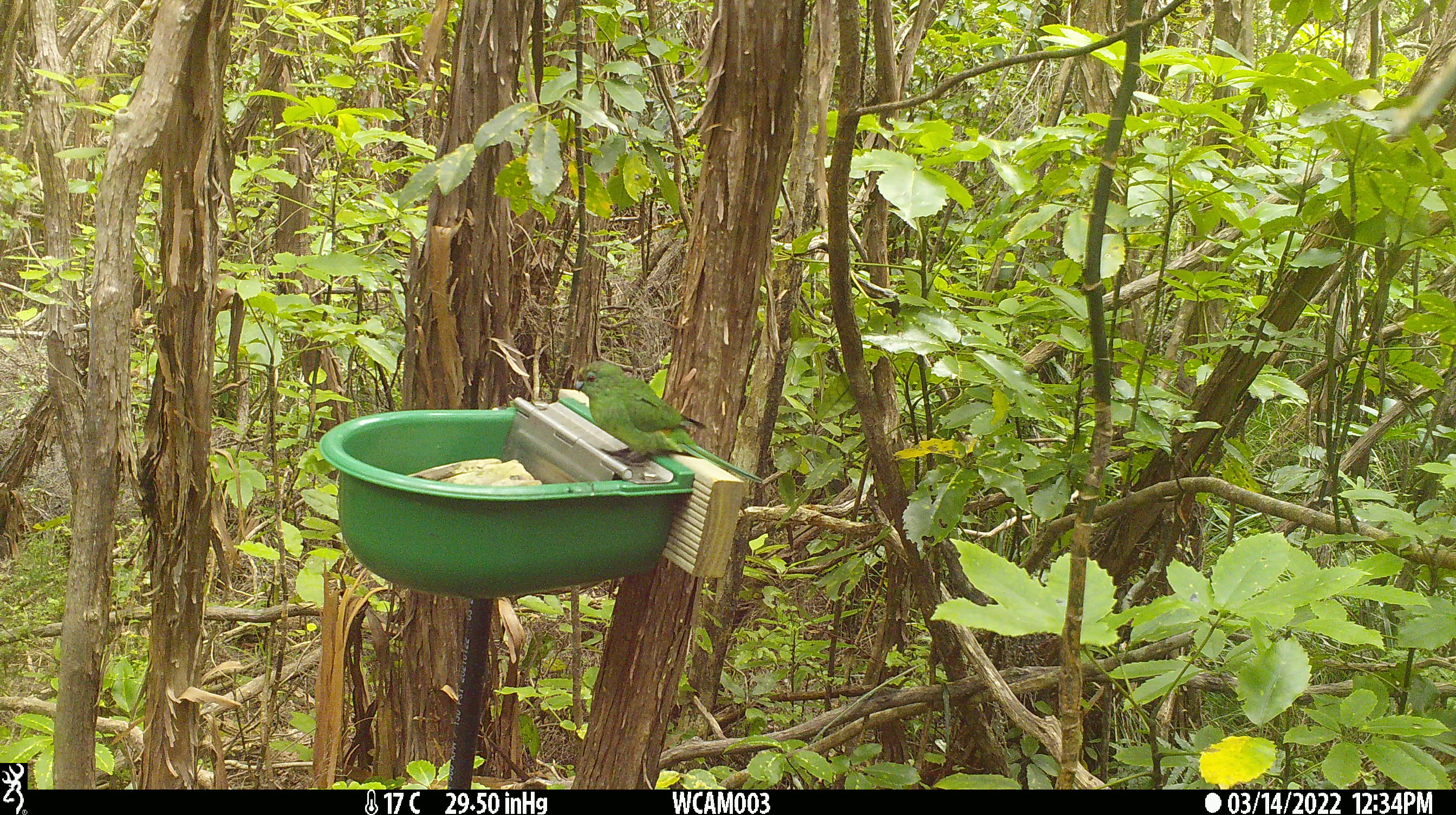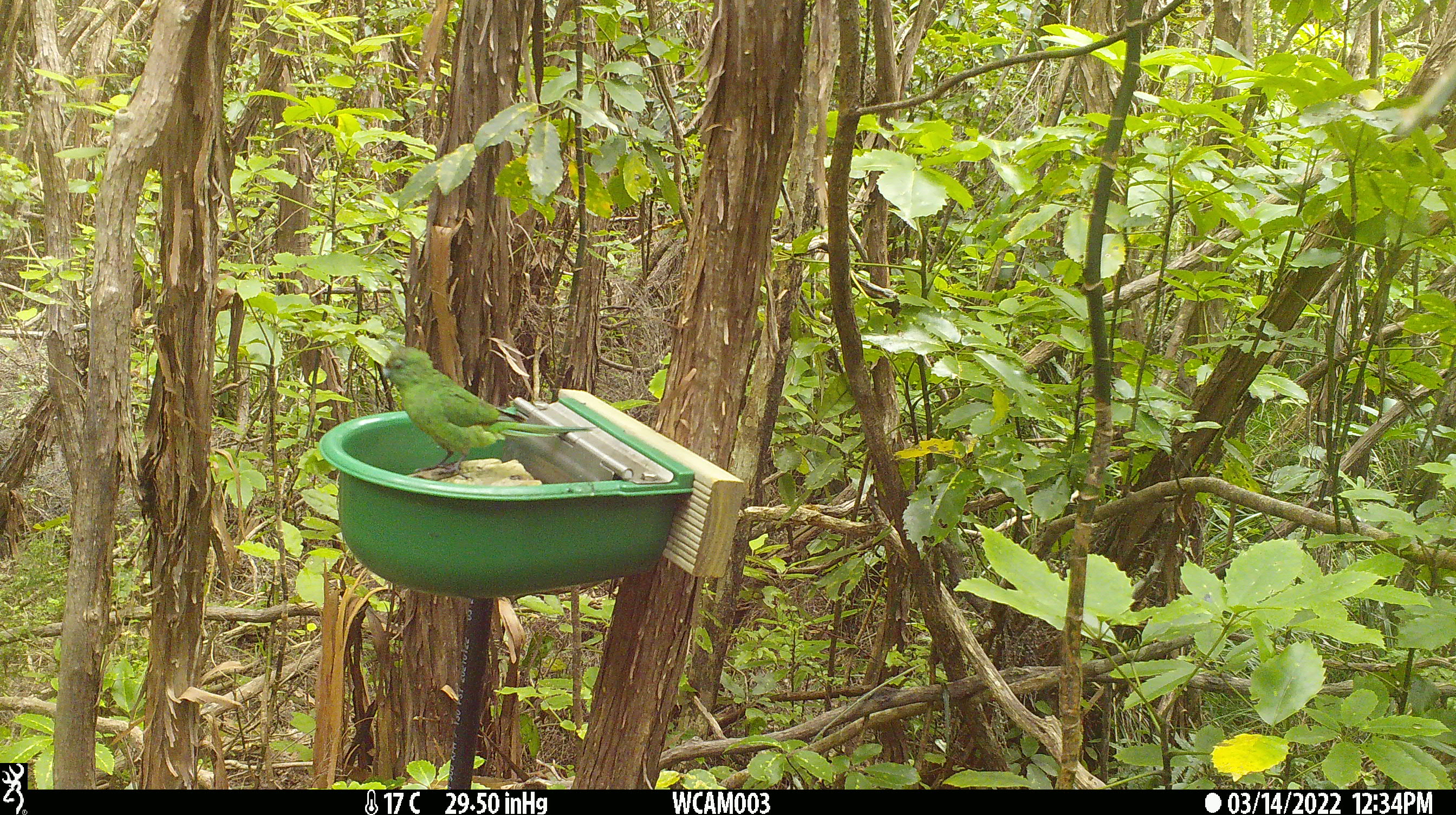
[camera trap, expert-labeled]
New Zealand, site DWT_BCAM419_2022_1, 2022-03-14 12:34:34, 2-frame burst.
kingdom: Animalia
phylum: Chordata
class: Aves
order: Psittaciformes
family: Psittaculidae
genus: Cyanoramphus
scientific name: Cyanoramphus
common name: parakeet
Parakeet (Cyanoramphus).